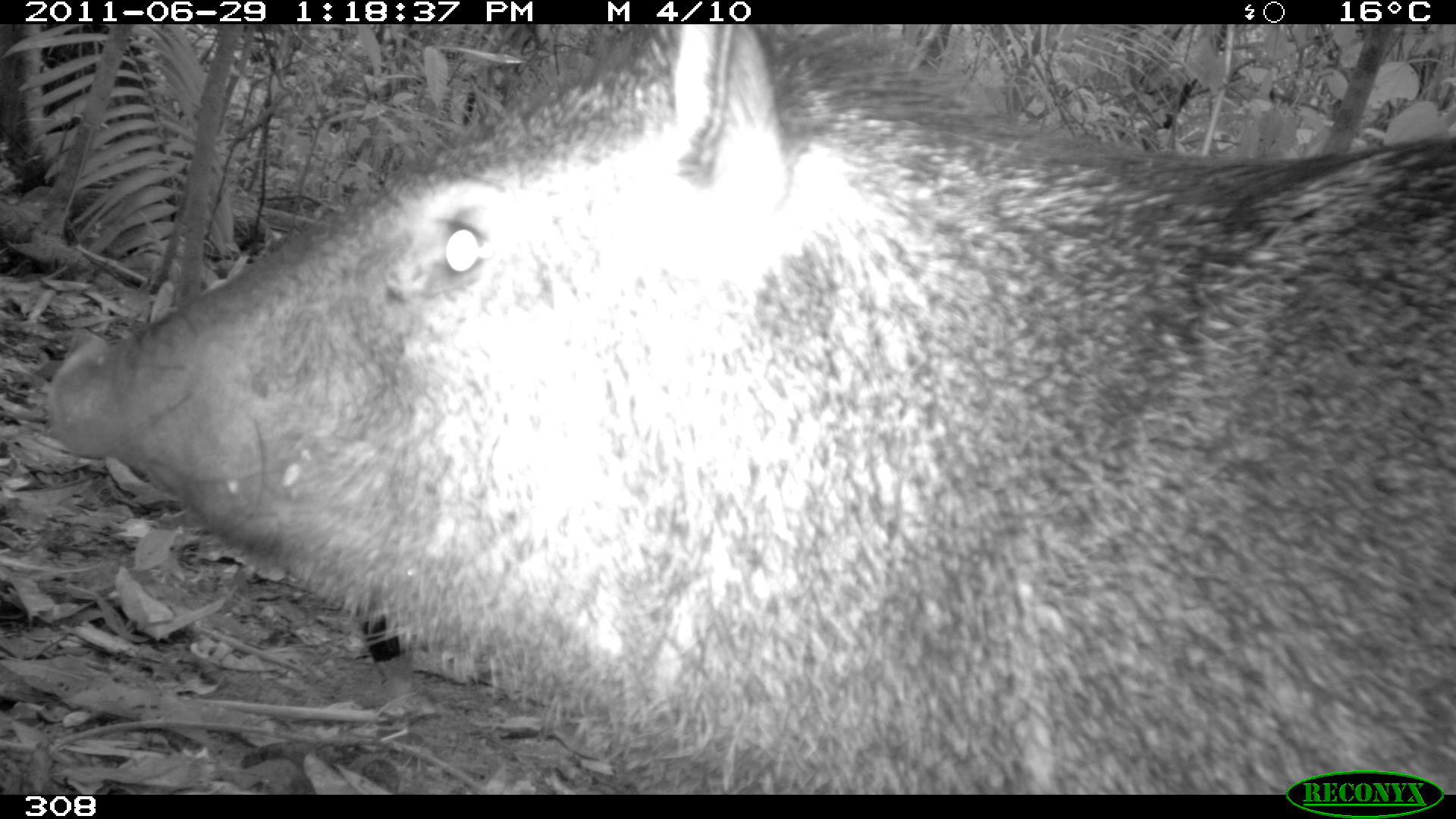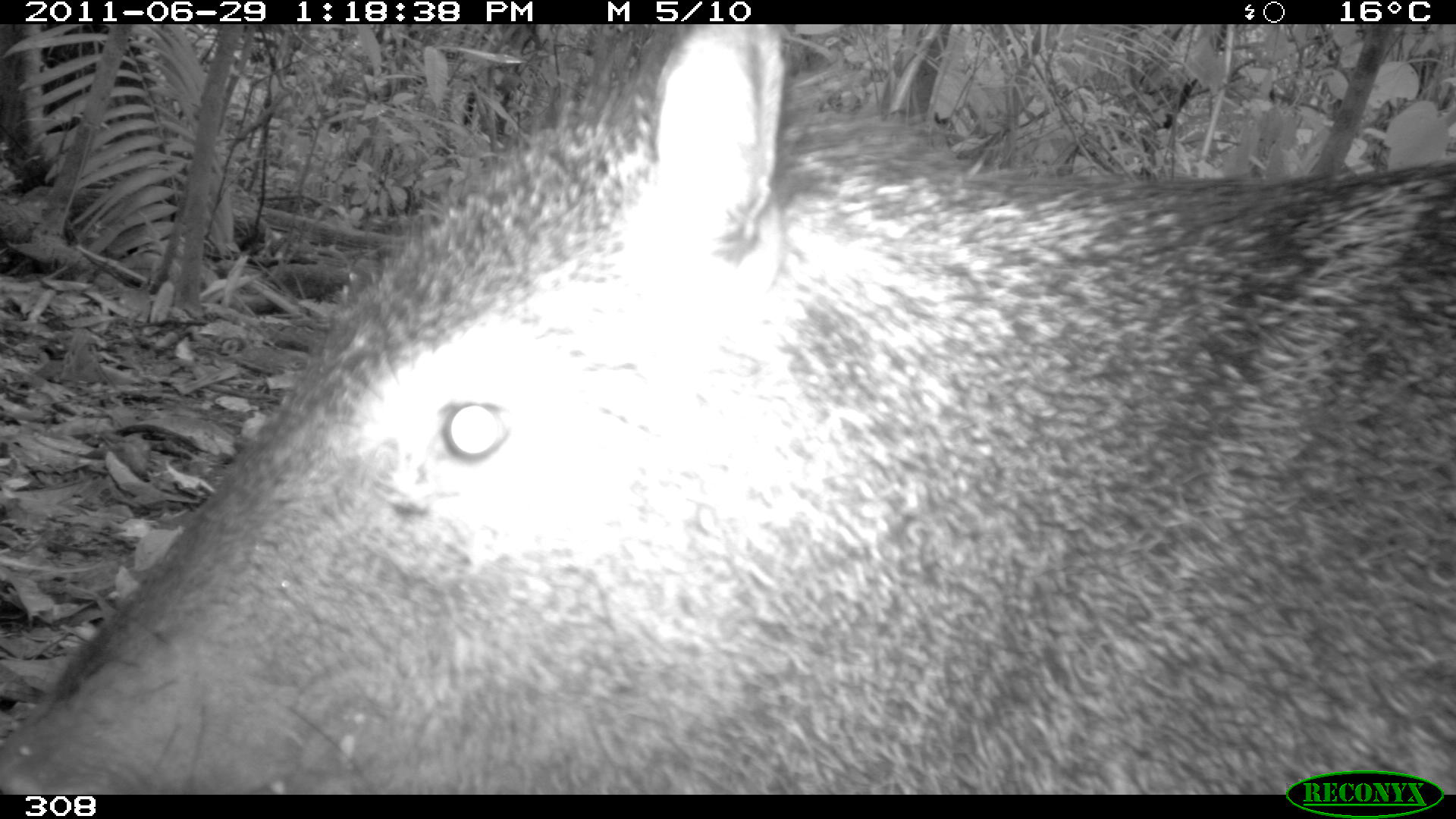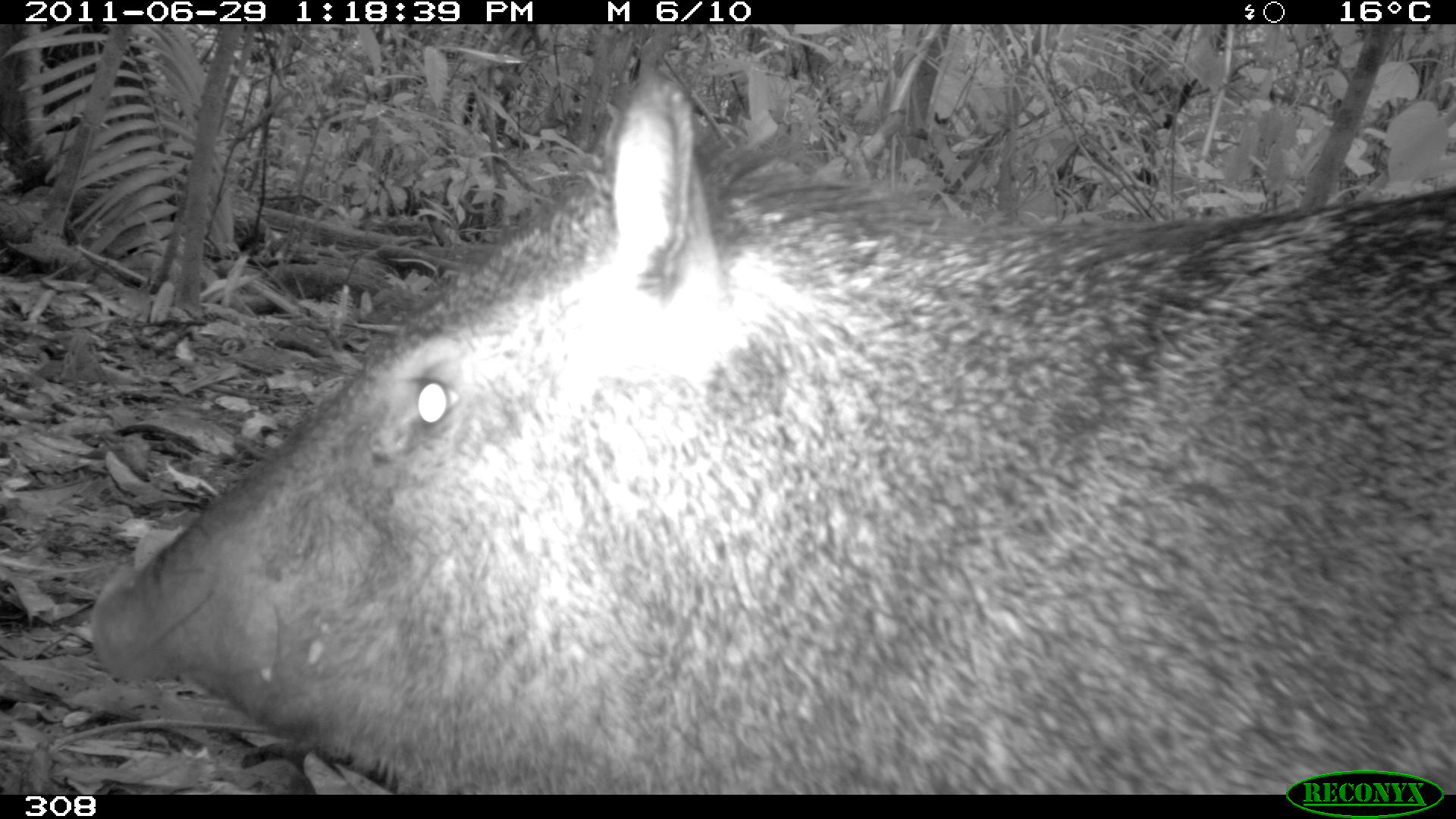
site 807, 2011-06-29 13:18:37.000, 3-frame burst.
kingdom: Animalia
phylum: Chordata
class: Mammalia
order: Artiodactyla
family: Tayassuidae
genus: Pecari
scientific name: Pecari tajacu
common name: collared peccary